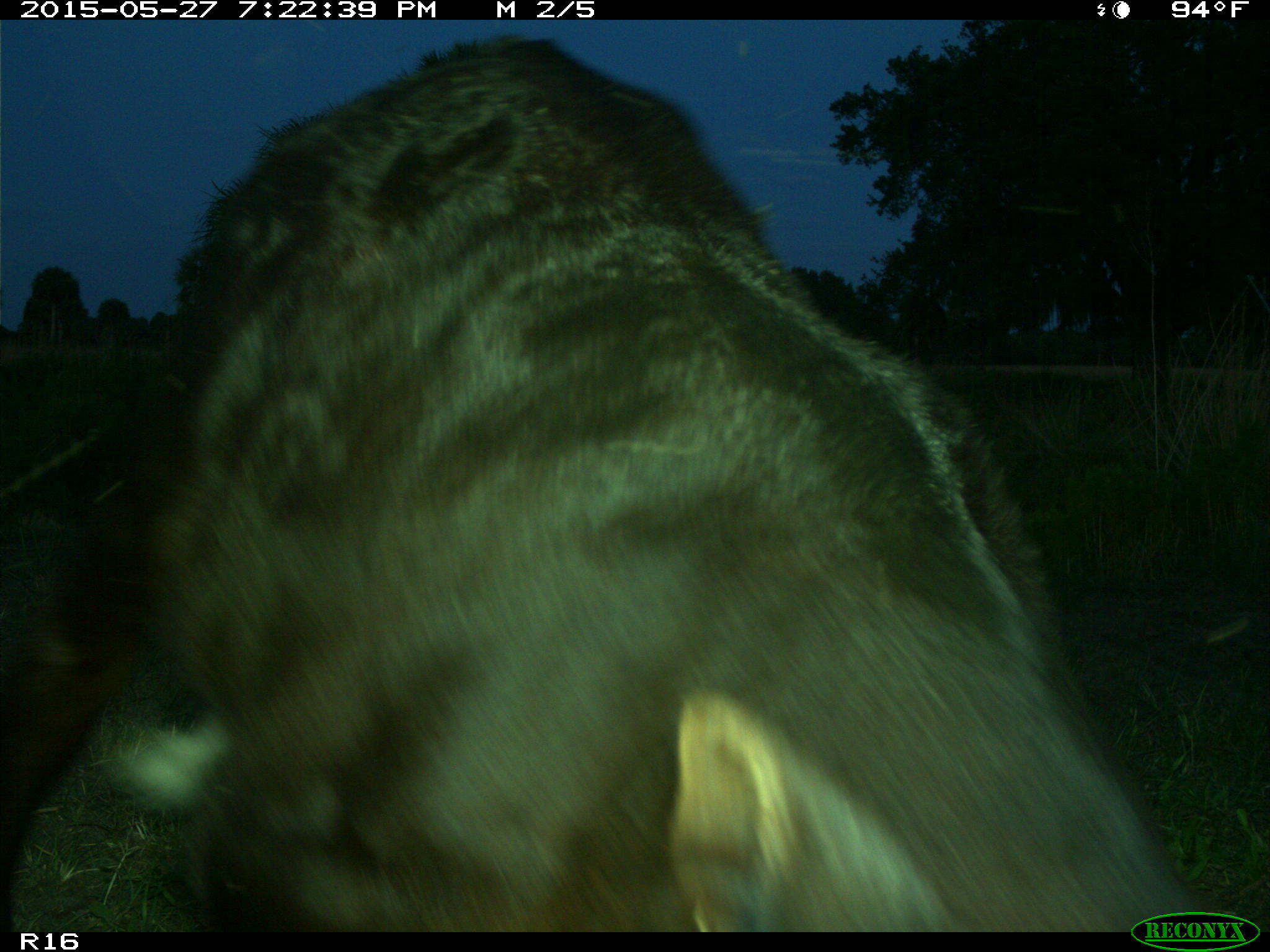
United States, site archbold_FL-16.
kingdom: Animalia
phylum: Chordata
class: Mammalia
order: Artiodactyla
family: Bovidae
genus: Bos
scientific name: Bos taurus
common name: domestic cow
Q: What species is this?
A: Bos taurus (domestic cow).